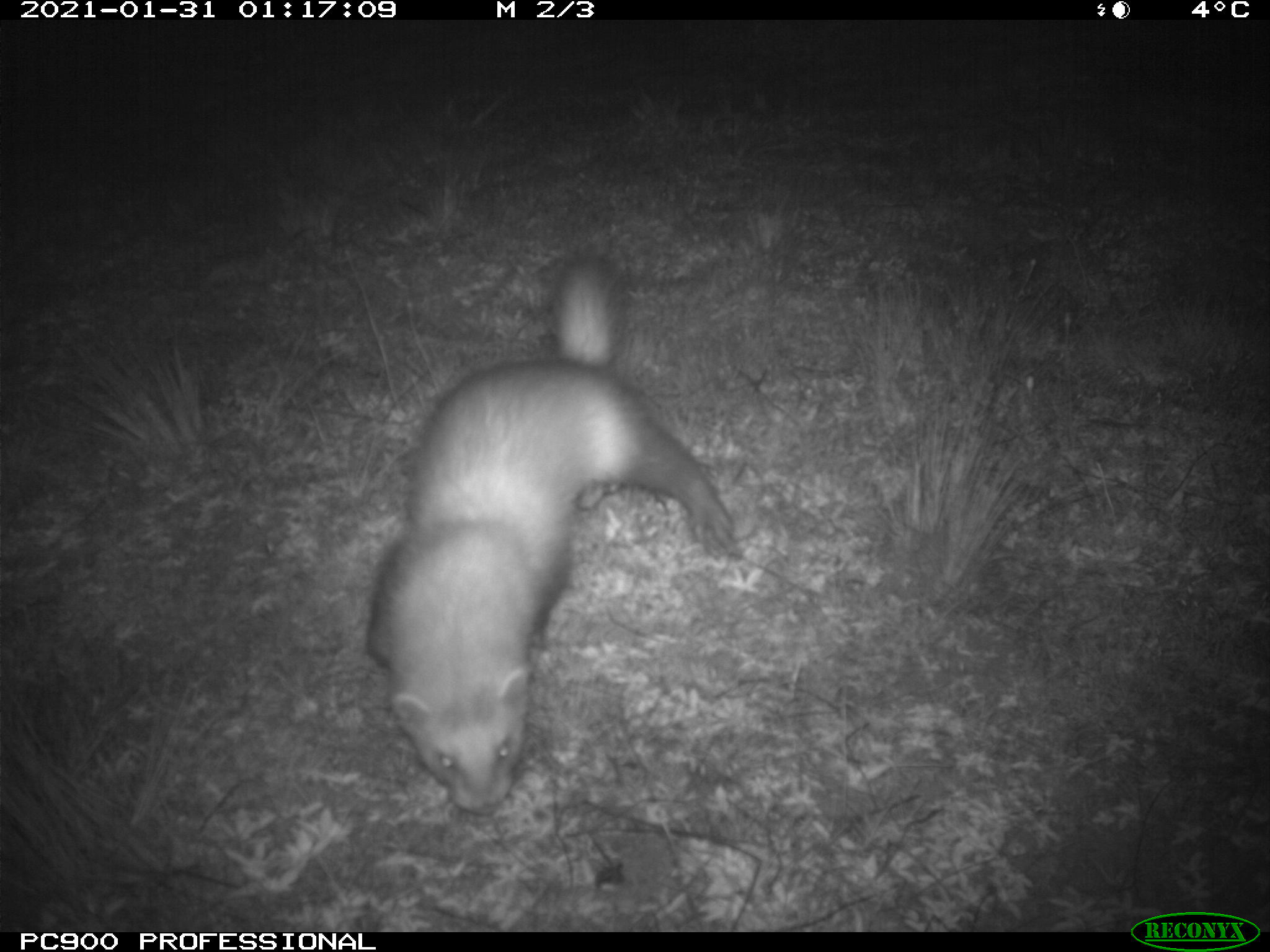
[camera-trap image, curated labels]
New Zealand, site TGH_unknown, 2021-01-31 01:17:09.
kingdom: Animalia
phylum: Chordata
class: Mammalia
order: Carnivora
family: Mustelidae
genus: Mustela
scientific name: Mustela furo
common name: ferret